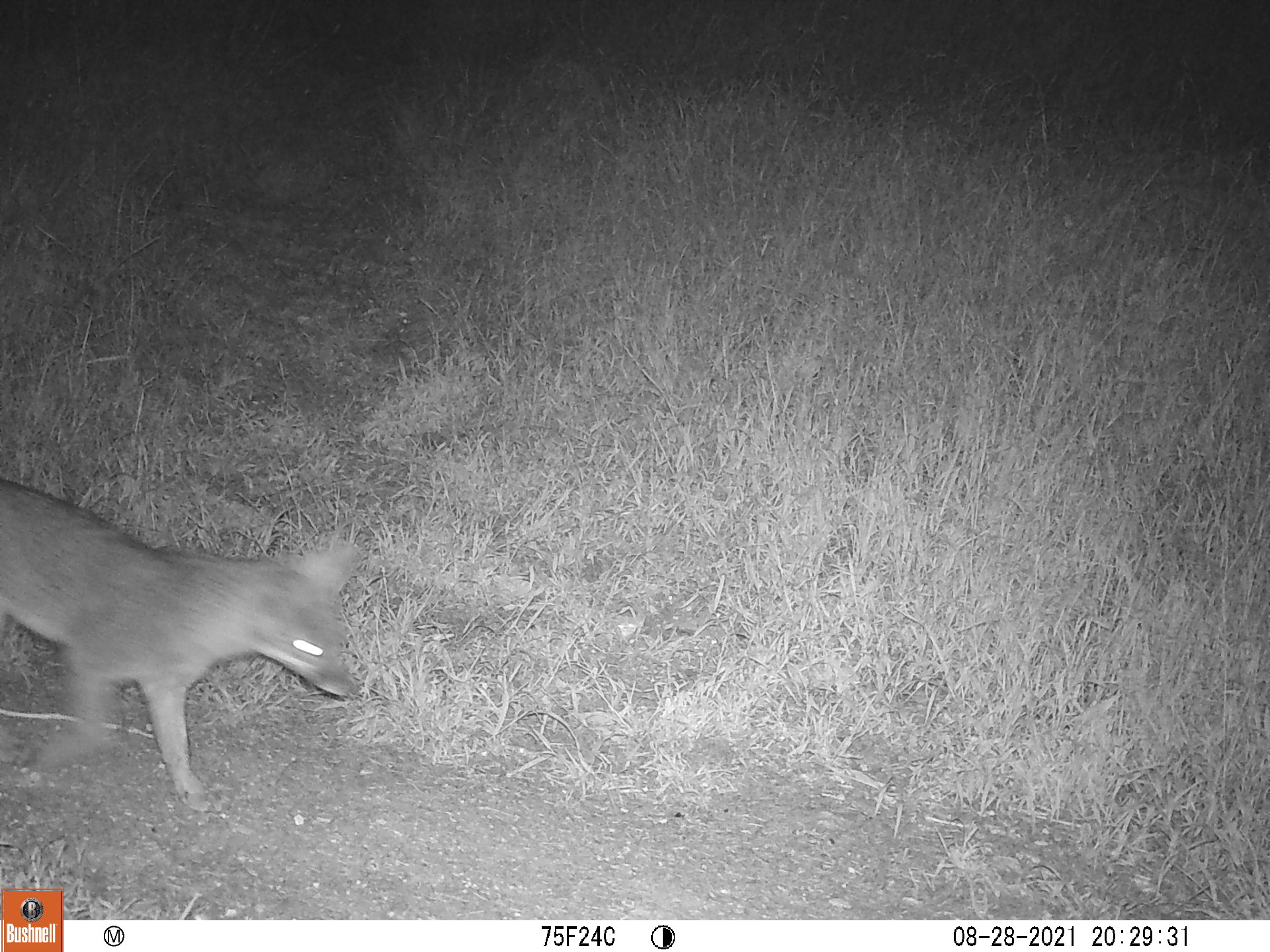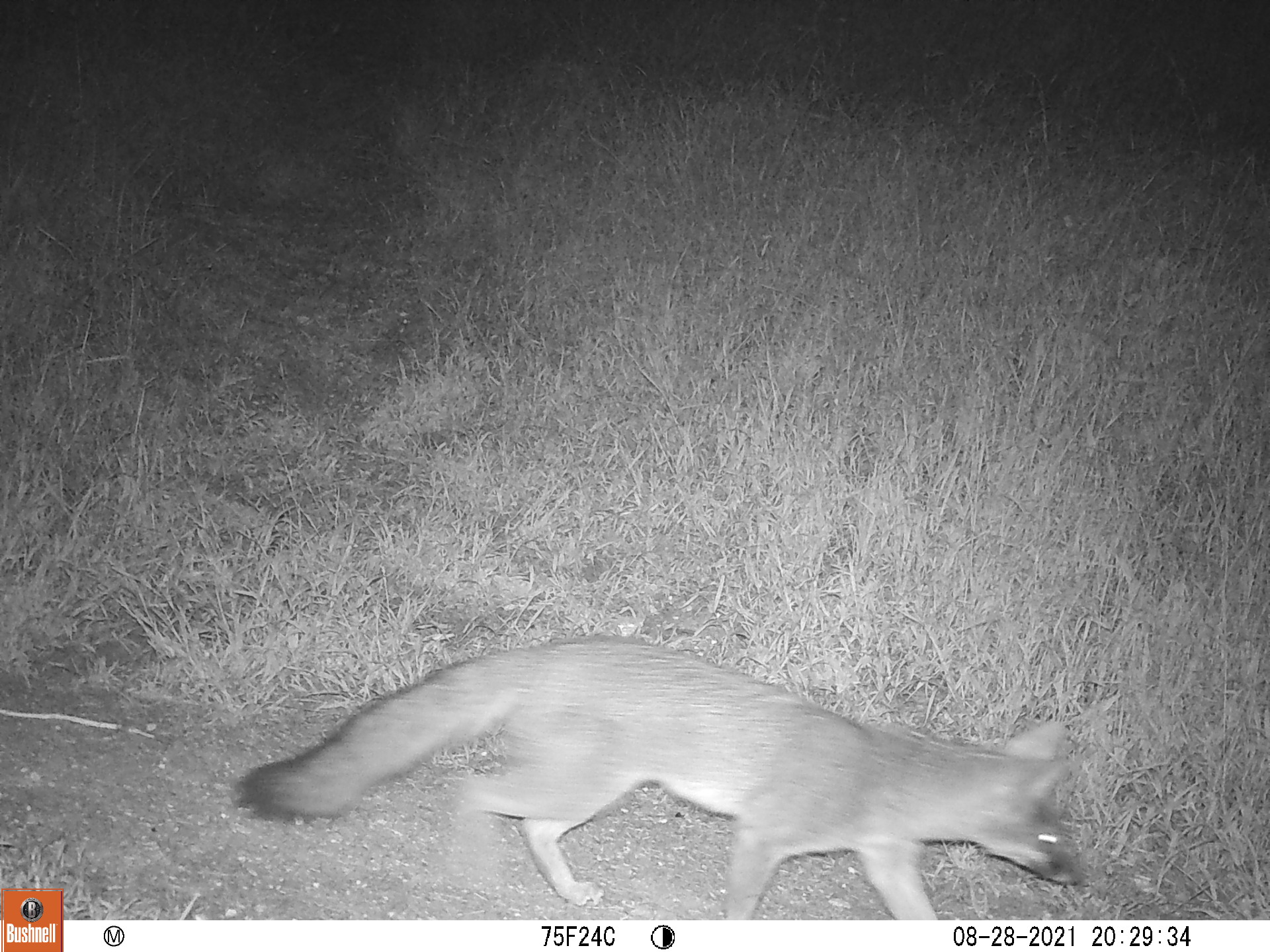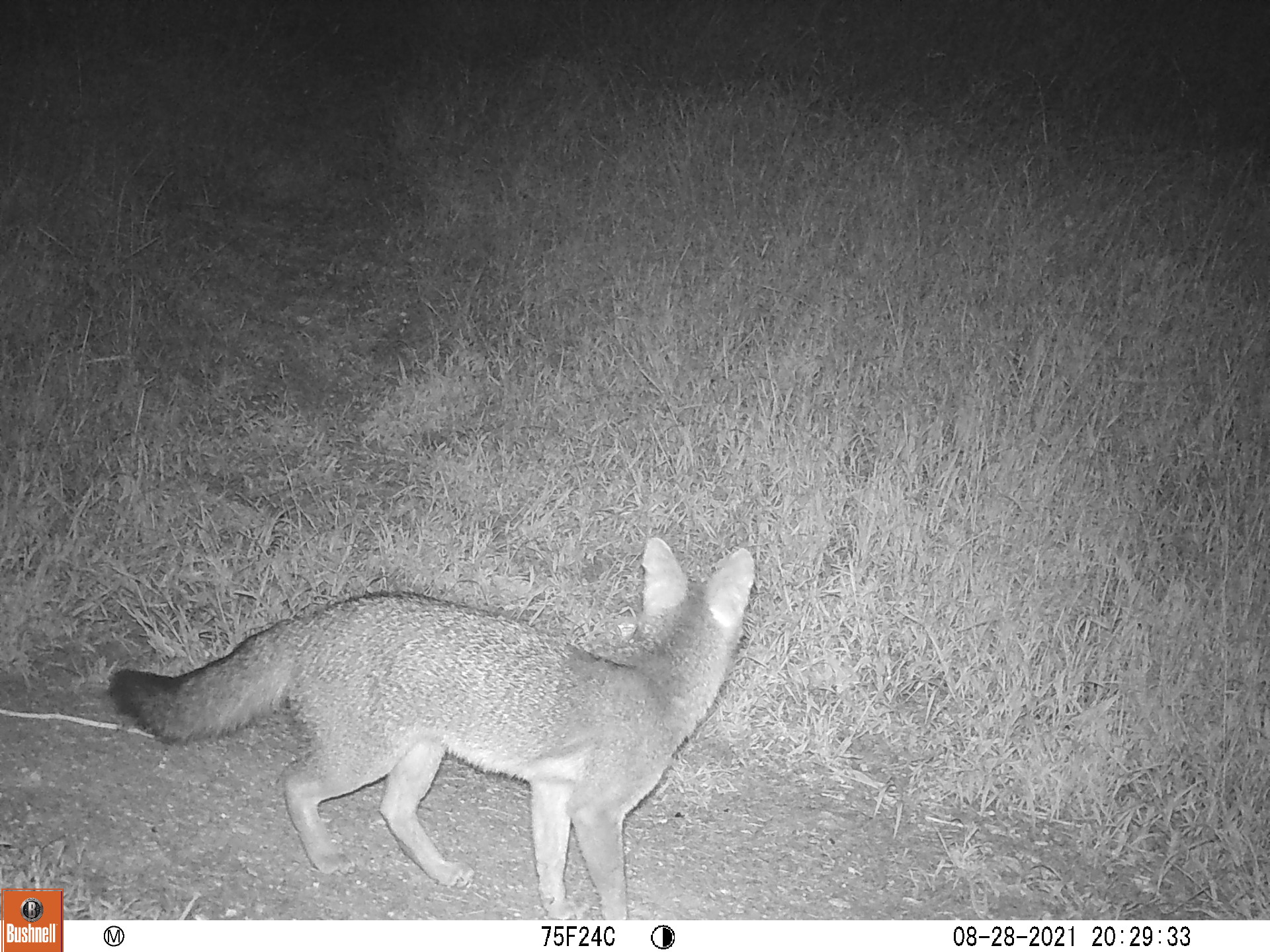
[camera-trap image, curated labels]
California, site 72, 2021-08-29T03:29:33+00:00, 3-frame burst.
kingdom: Animalia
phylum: Chordata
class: Mammalia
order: Carnivora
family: Canidae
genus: Urocyon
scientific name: Urocyon cinereoargenteus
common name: gray fox